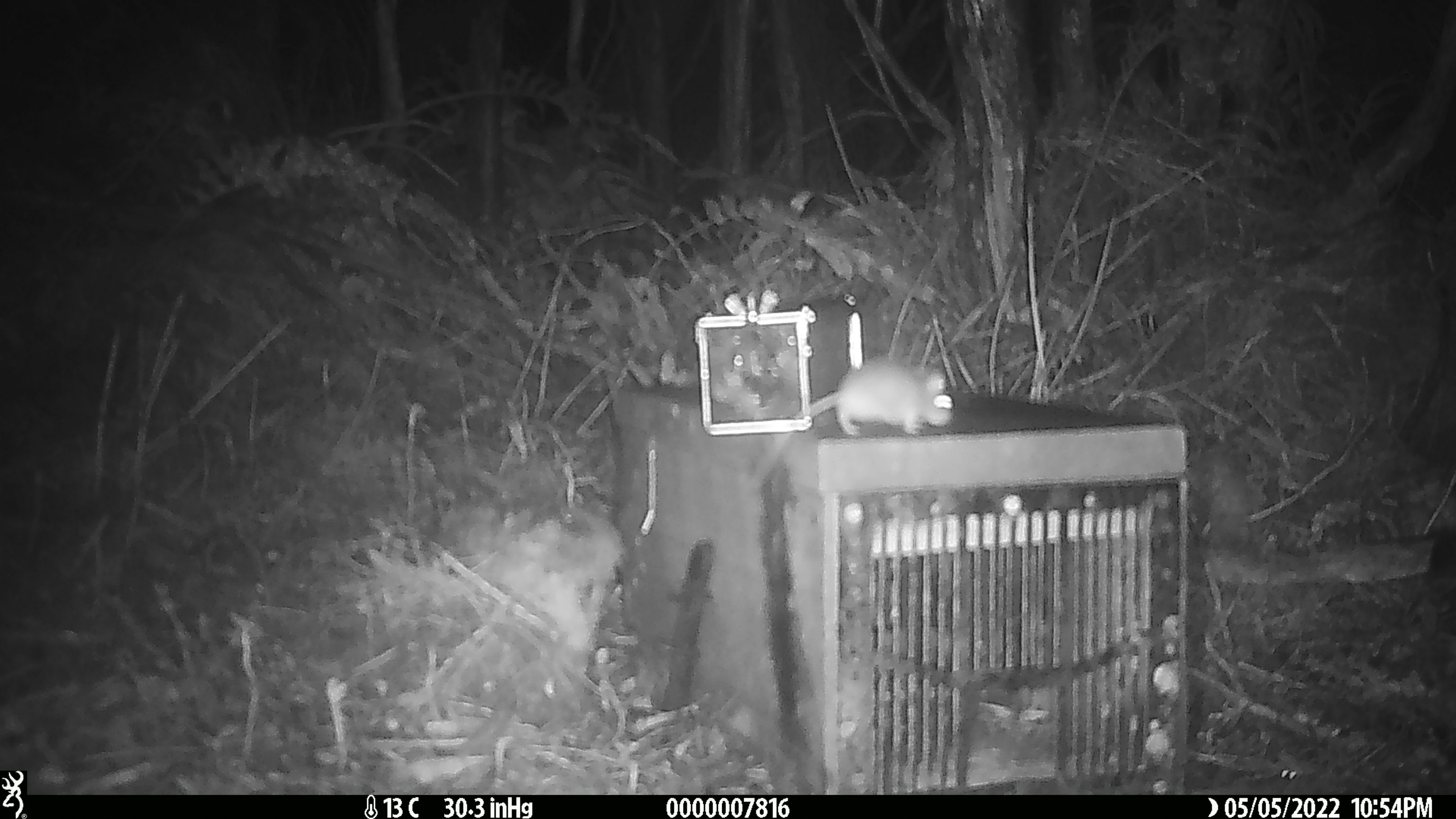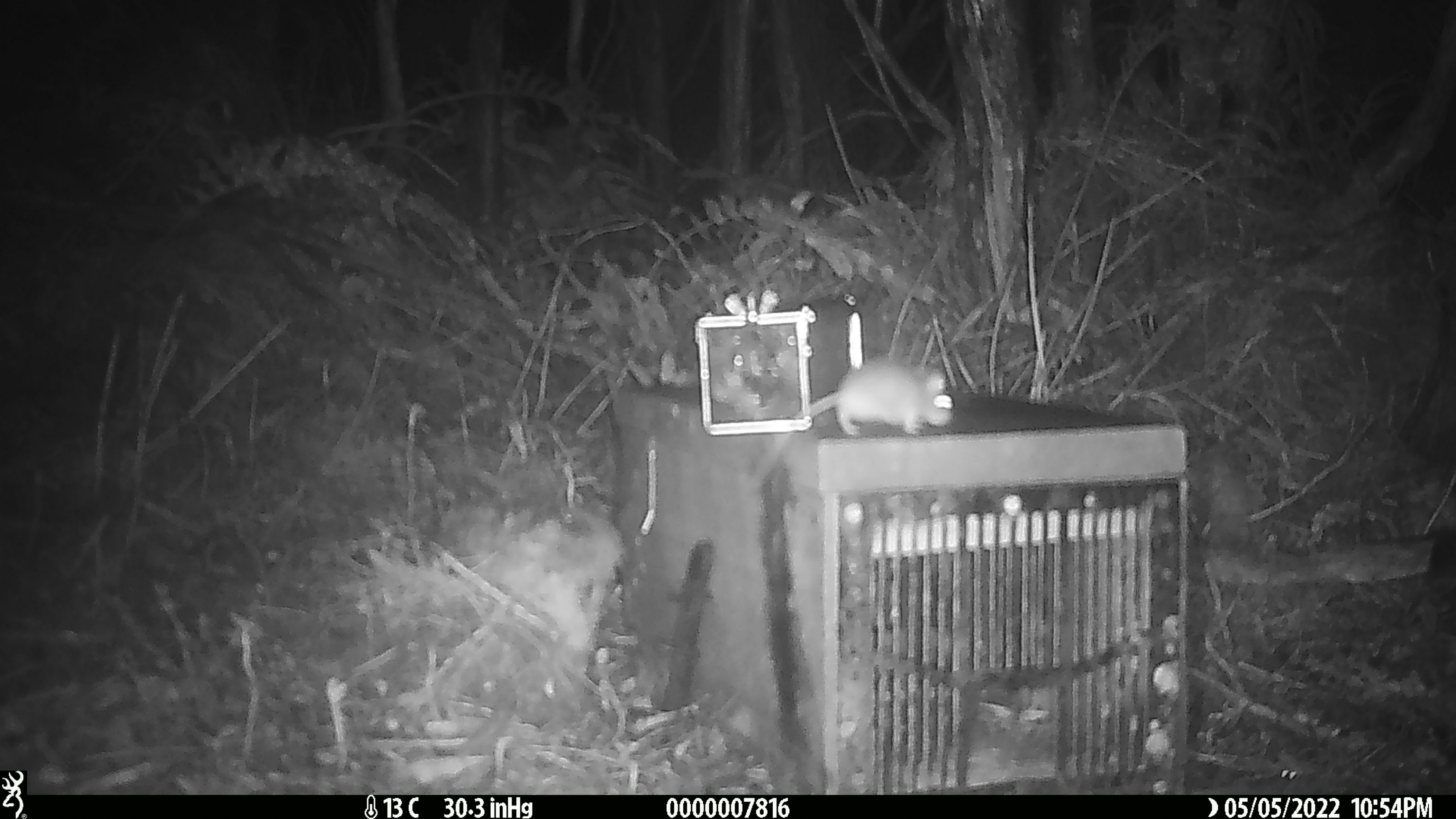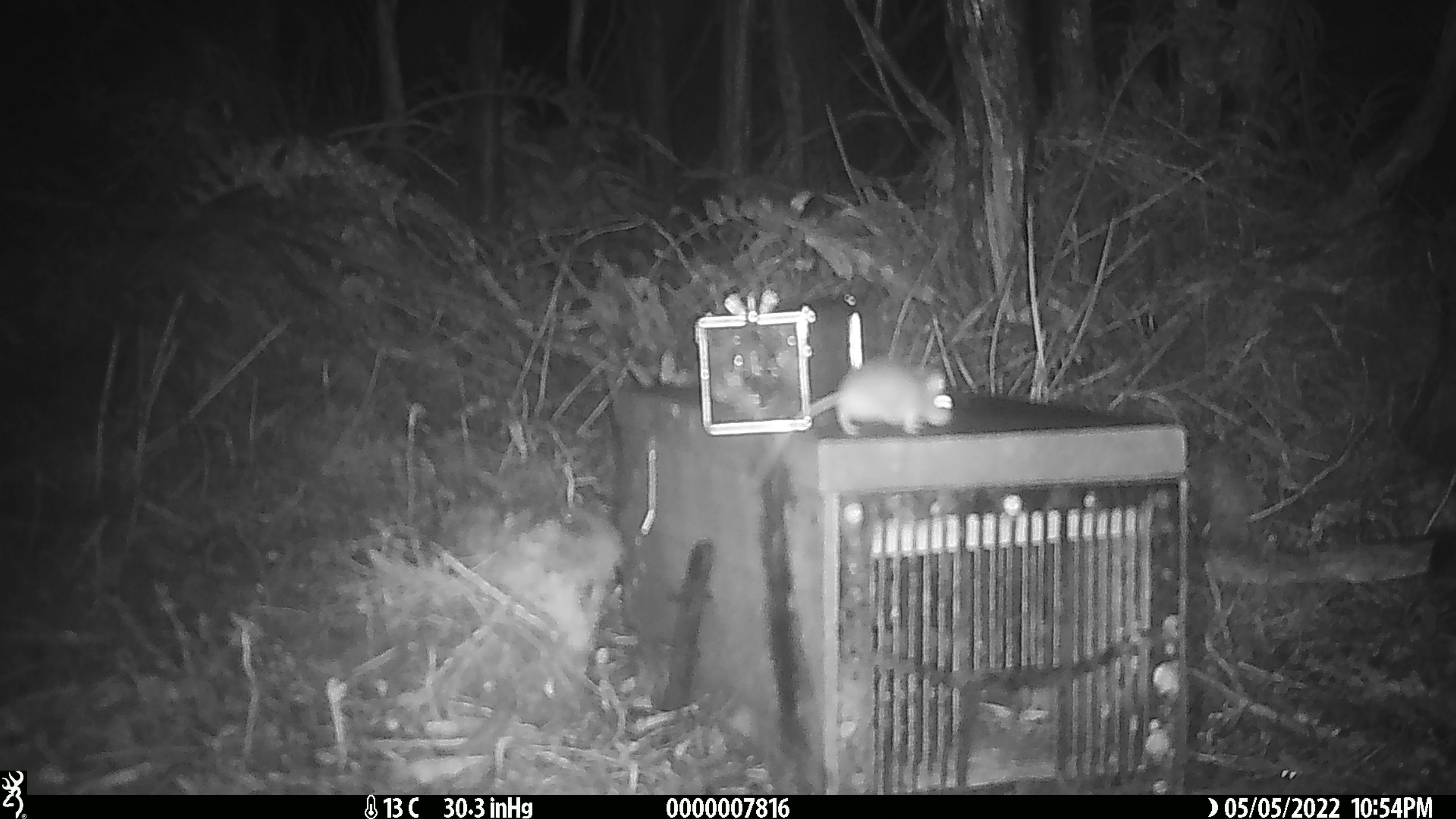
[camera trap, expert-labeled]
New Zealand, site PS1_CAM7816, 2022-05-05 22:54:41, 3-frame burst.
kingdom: Animalia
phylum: Chordata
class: Mammalia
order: Rodentia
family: Muridae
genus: Mus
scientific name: Mus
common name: mouse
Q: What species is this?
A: Mouse (Mus).